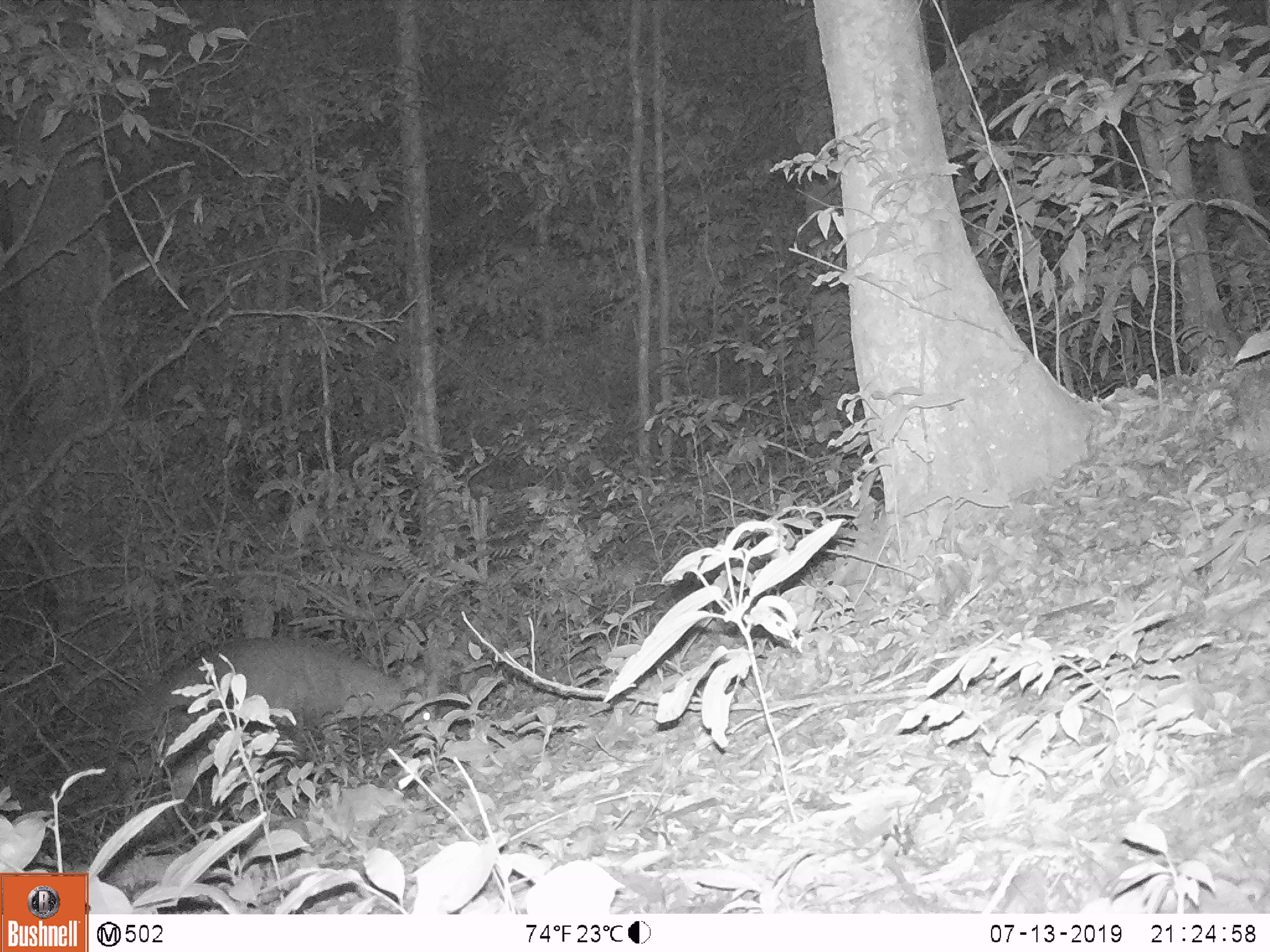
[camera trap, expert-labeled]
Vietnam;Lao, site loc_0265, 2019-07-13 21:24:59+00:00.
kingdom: Animalia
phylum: Chordata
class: Mammalia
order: Artiodactyla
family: Cervidae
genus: Muntiacus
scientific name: Muntiacus vuquangensis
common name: large-antlered muntjac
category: large antlered muntjac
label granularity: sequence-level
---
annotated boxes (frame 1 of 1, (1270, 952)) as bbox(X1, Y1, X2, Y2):
large antlered muntjac: bbox(141, 637, 438, 745)